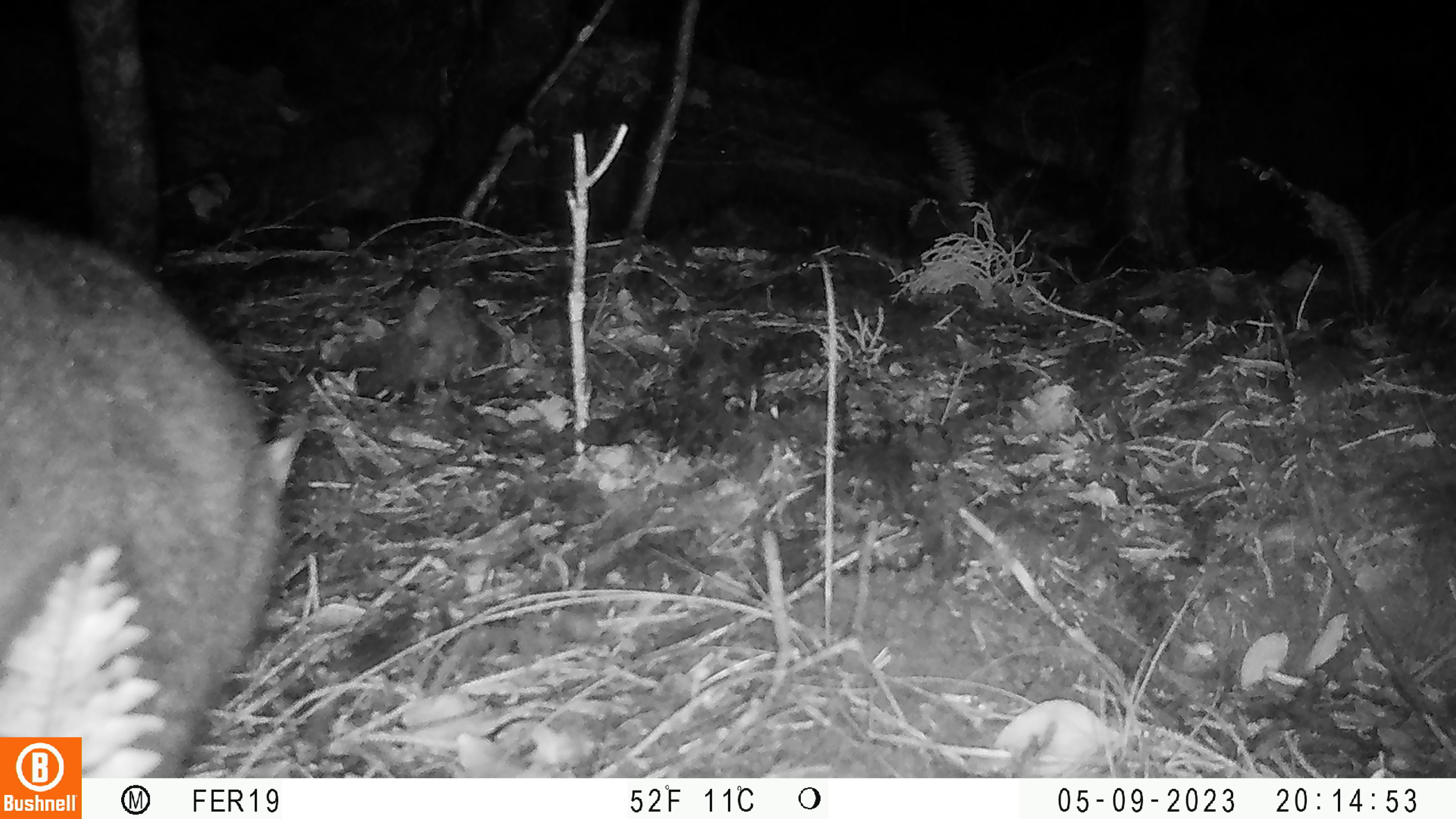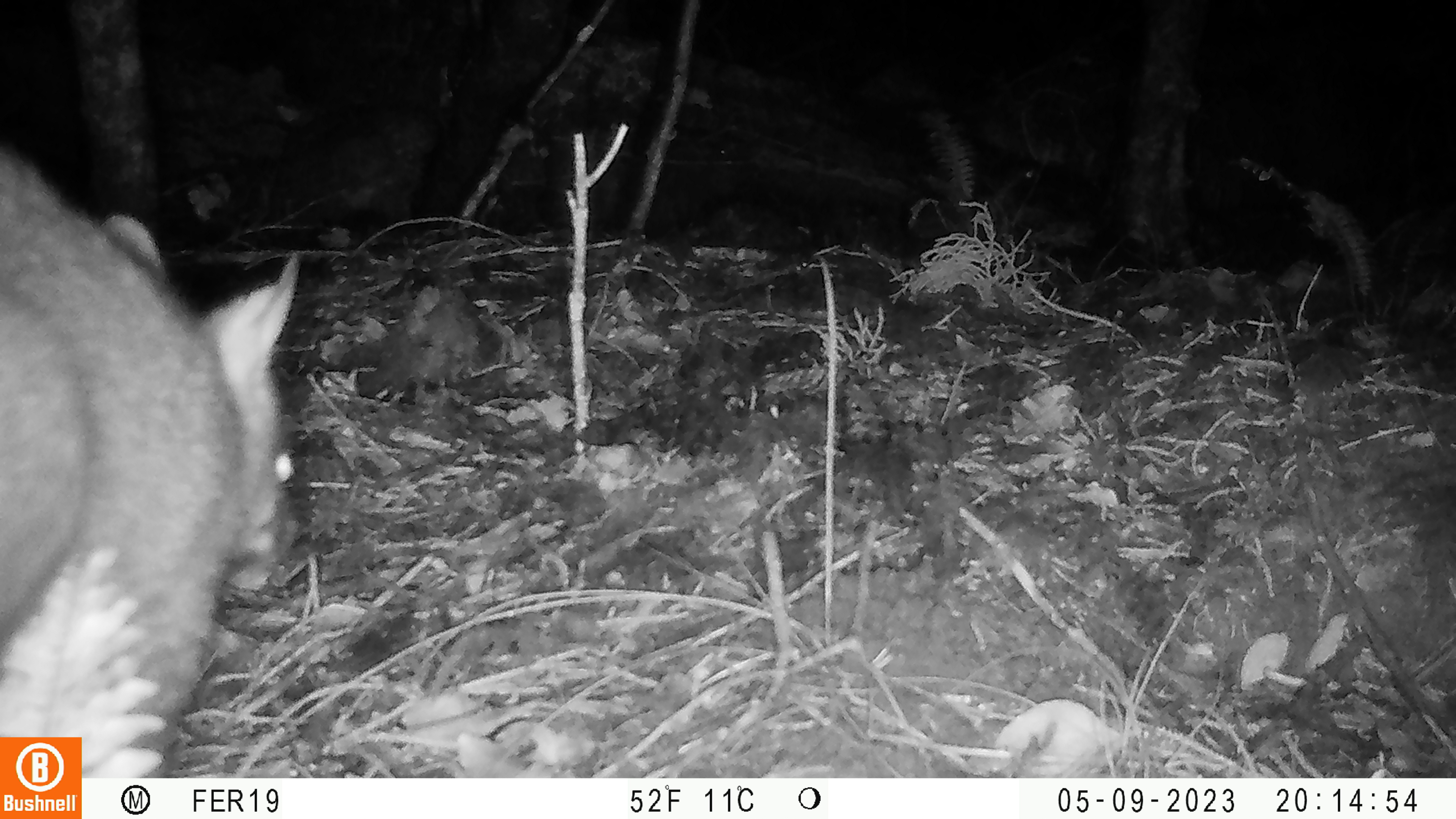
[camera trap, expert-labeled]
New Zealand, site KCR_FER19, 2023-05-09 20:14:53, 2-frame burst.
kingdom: Animalia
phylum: Chordata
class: Mammalia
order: Diprotodontia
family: Phalangeridae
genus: Trichosurus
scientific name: Trichosurus vulpecula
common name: common brushtail possum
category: possum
Possum (common brushtail possum) (Trichosurus vulpecula).